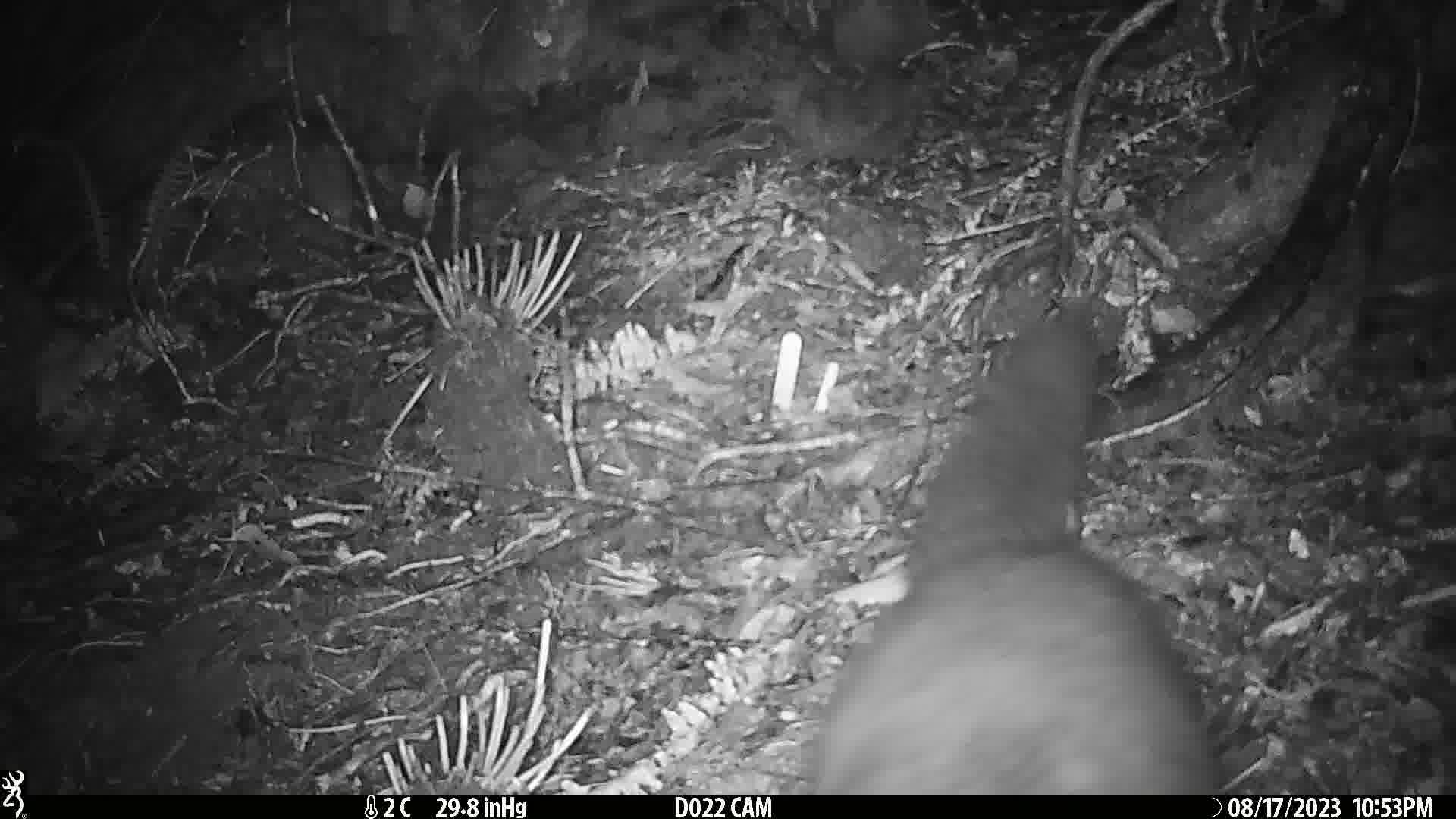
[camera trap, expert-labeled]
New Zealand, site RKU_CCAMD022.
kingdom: Animalia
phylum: Chordata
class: Mammalia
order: Diprotodontia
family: Phalangeridae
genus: Trichosurus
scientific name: Trichosurus vulpecula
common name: common brushtail possum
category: possum